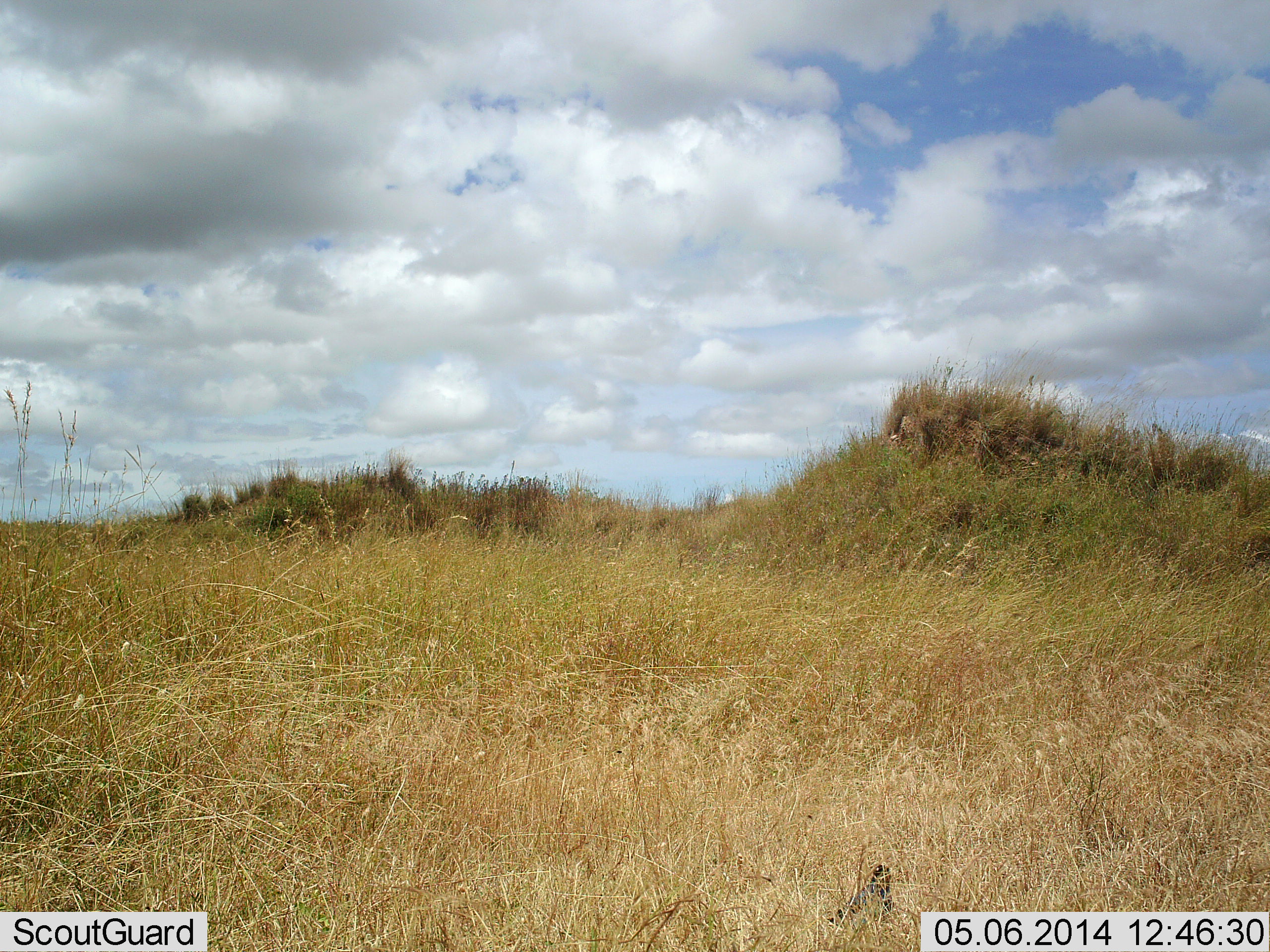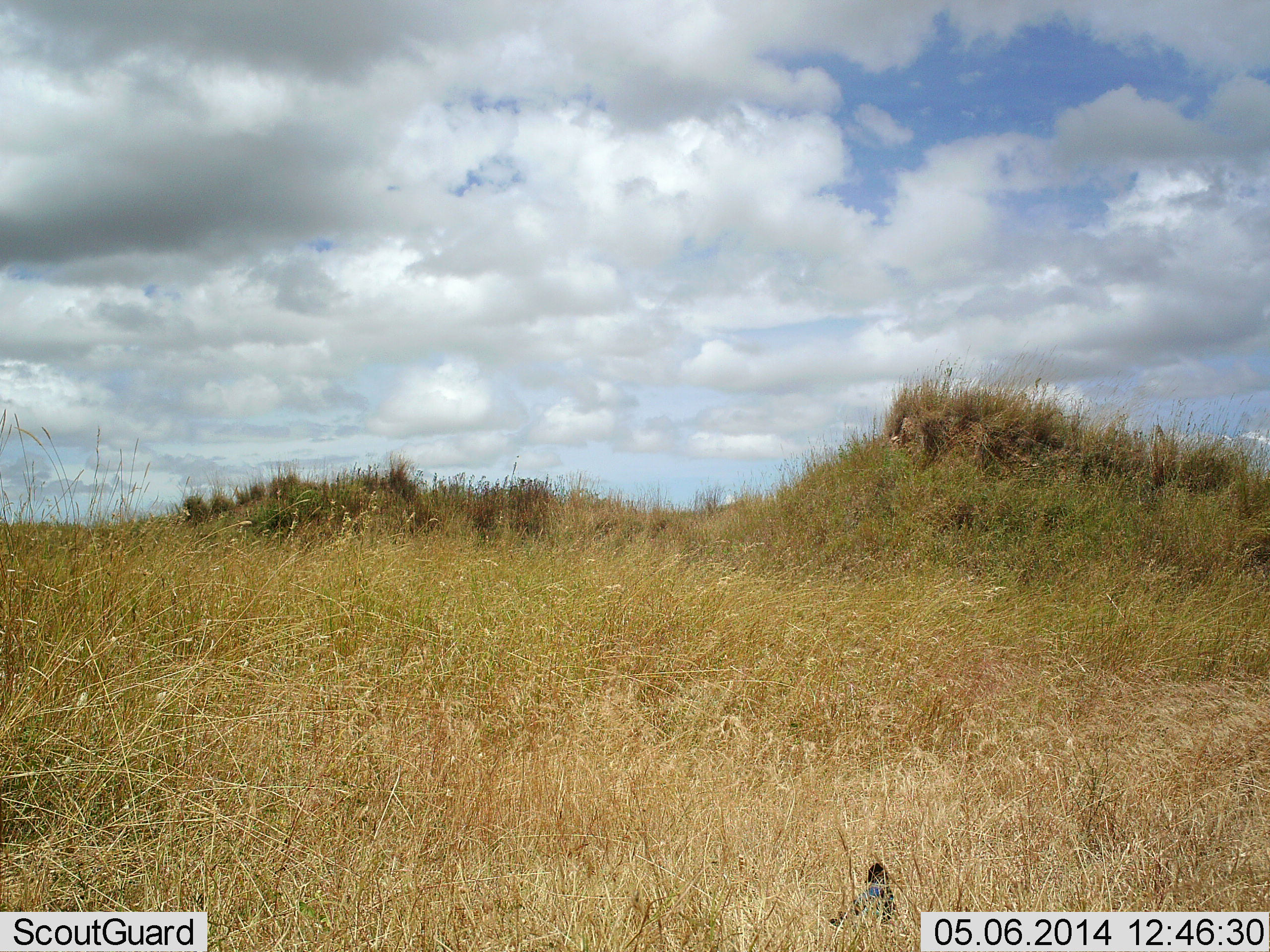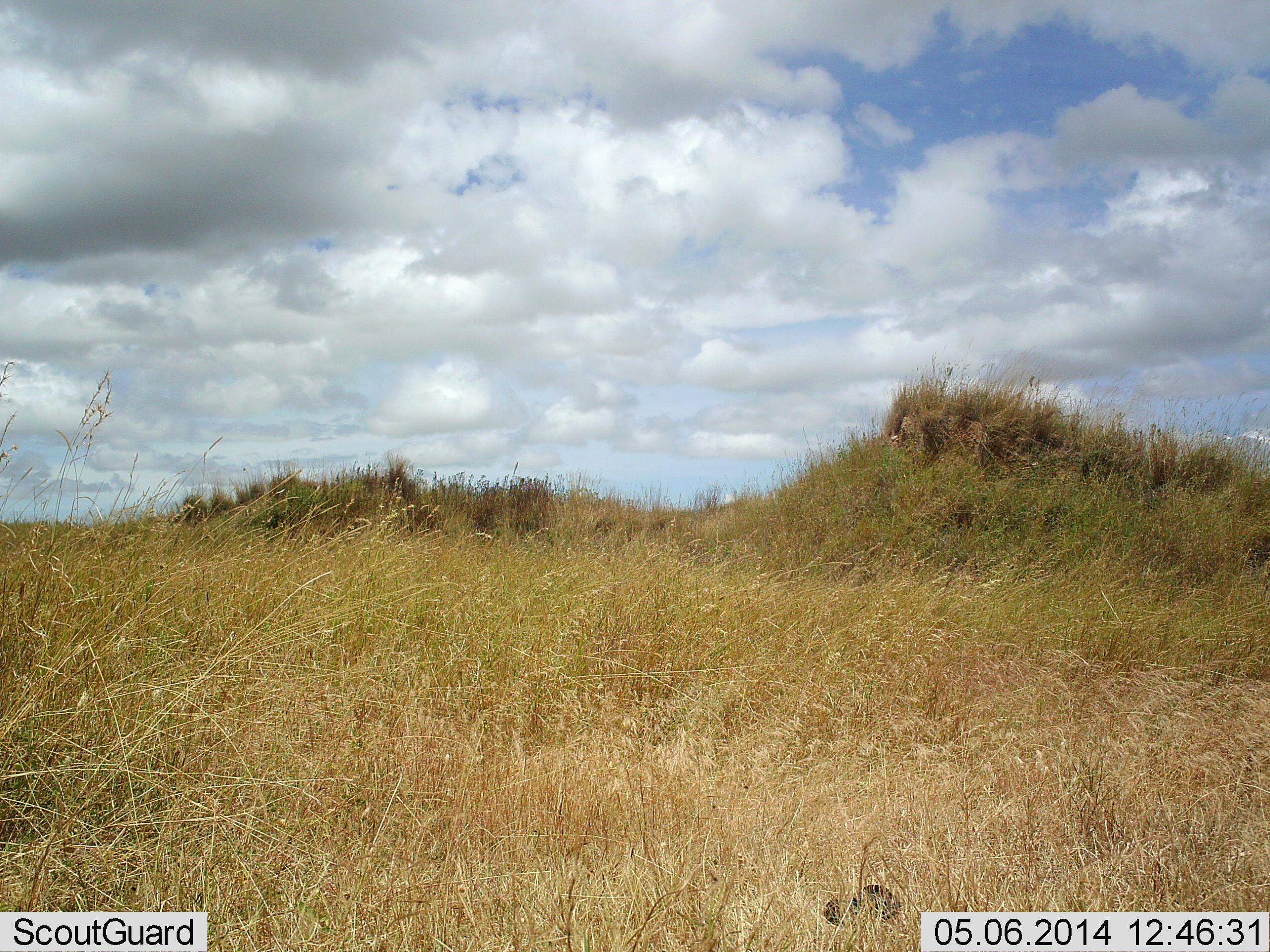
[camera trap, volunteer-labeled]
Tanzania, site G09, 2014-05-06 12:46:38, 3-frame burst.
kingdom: Animalia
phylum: Chordata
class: Aves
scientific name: Aves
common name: bird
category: otherbird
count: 1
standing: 40%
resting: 20%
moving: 20%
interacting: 0%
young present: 0%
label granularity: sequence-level